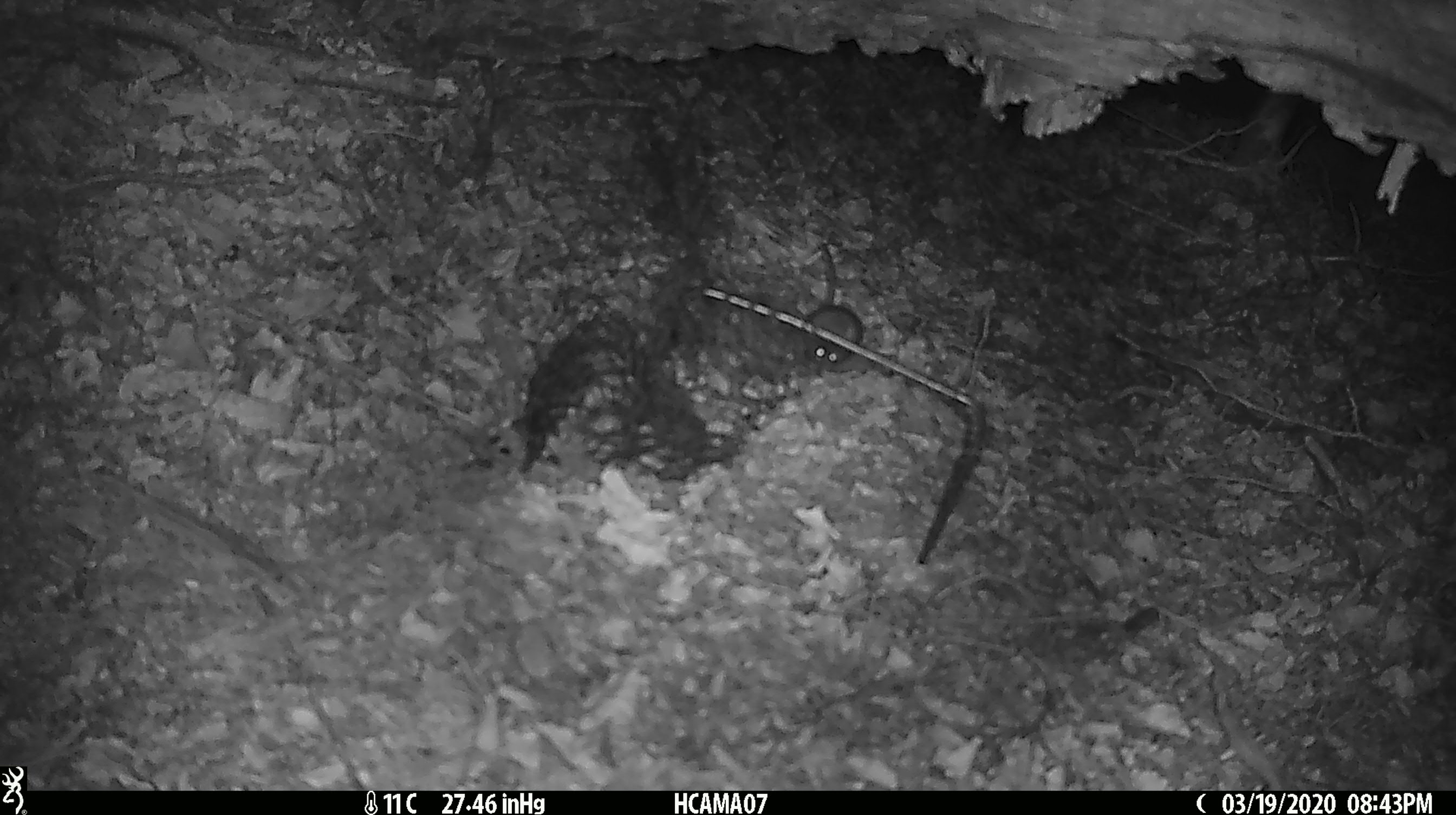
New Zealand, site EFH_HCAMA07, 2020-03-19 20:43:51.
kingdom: Animalia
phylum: Chordata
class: Mammalia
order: Rodentia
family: Muridae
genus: Mus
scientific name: Mus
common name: mouse